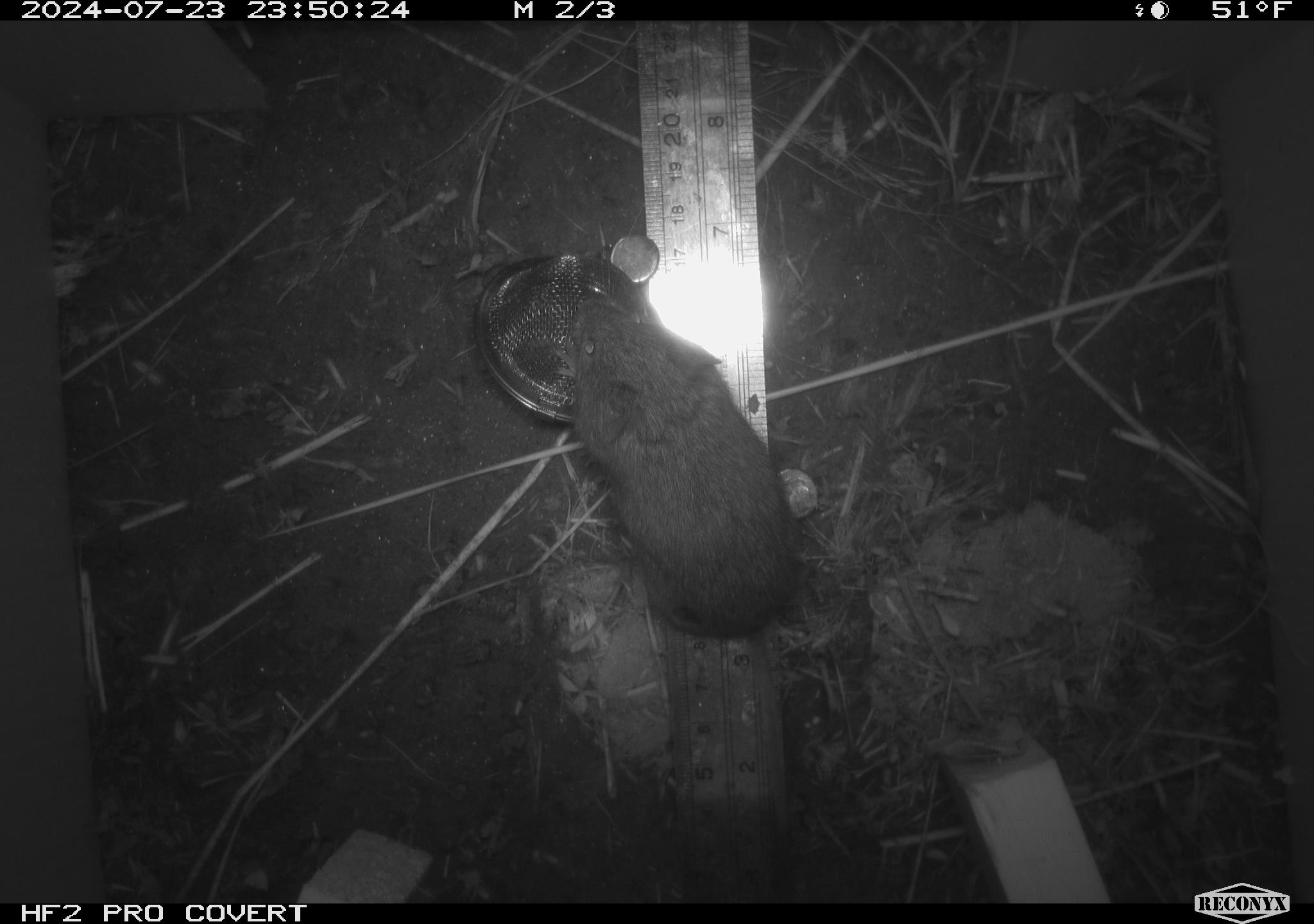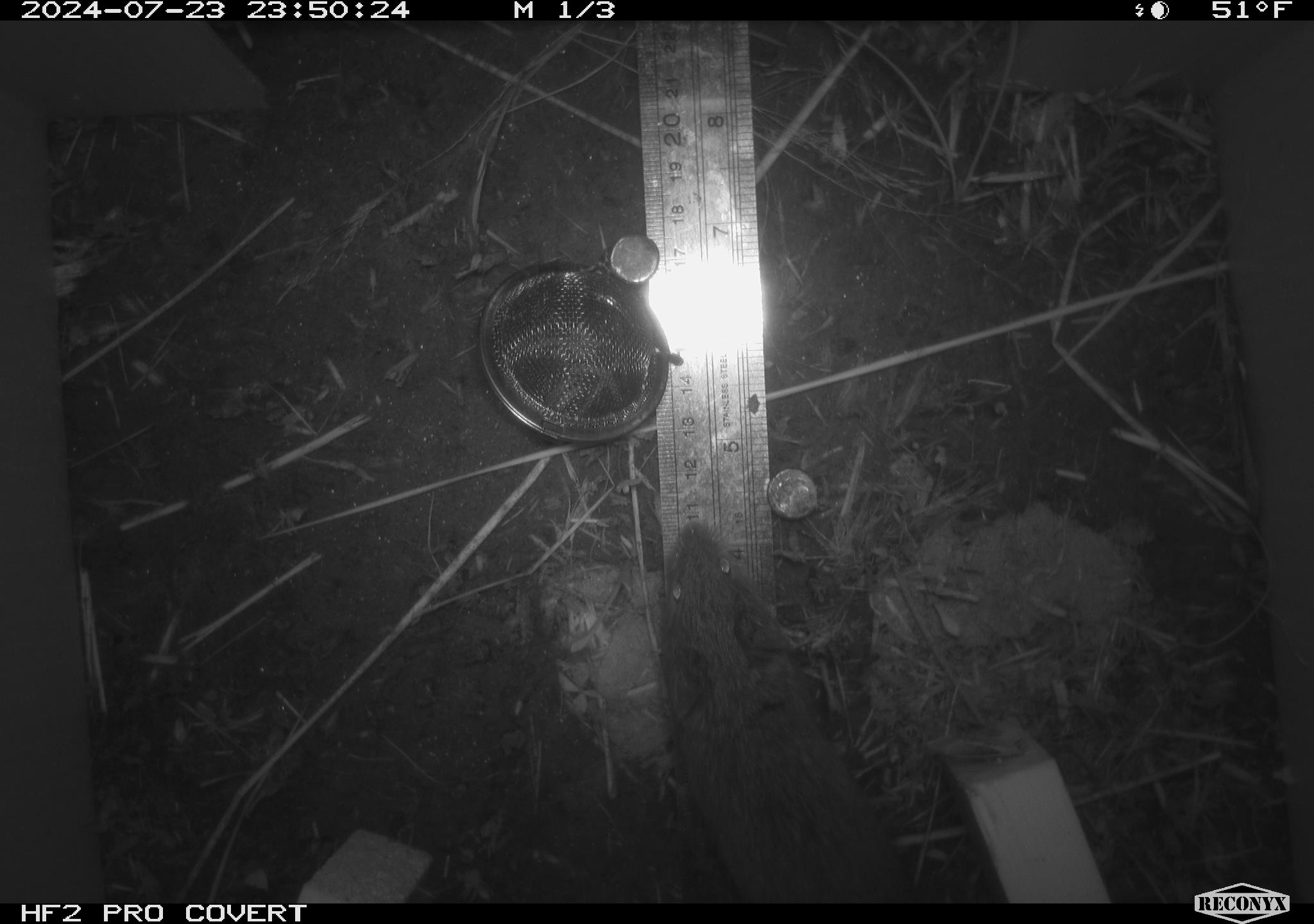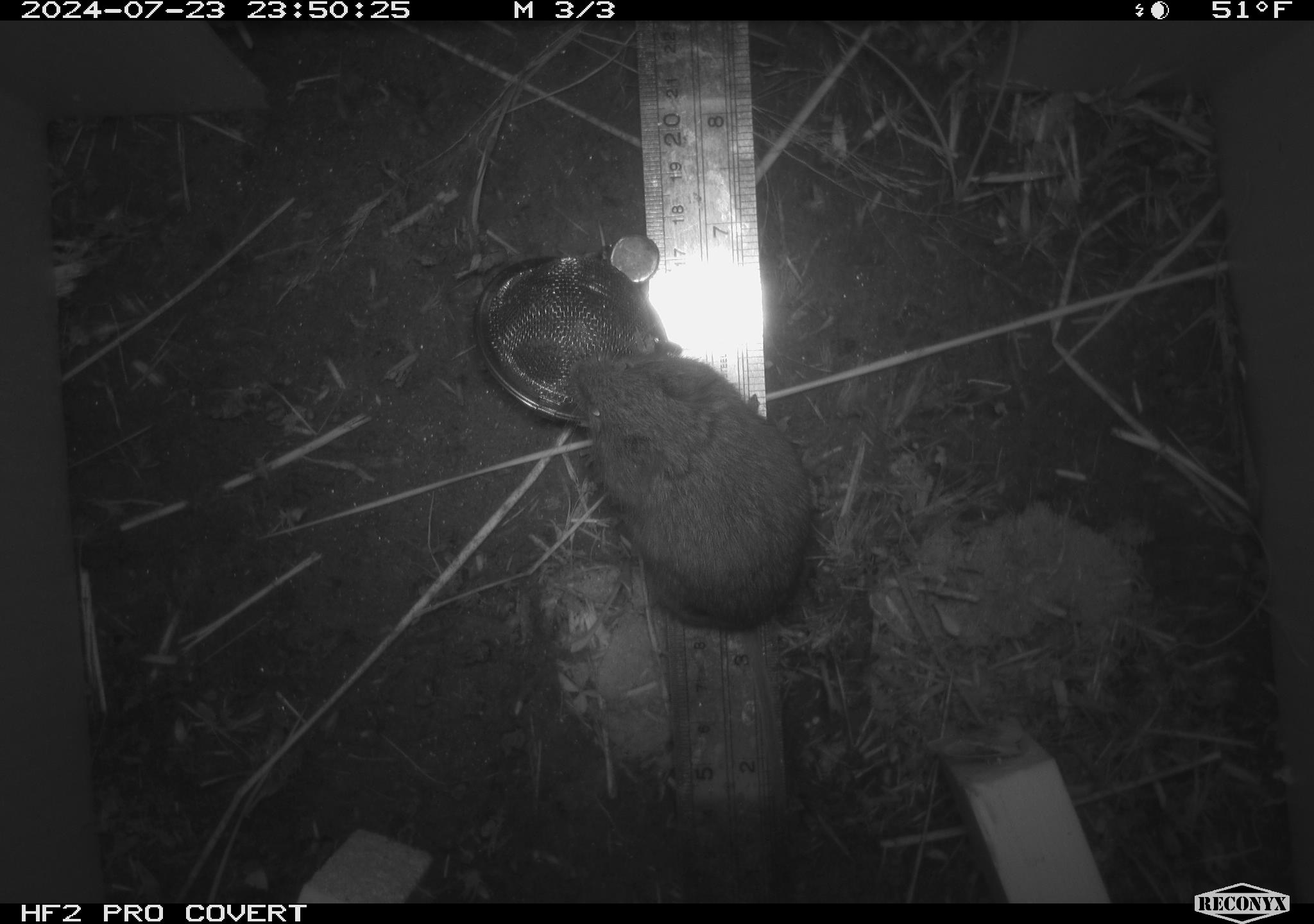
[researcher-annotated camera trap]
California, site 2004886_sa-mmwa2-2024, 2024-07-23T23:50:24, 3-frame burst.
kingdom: Animalia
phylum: Chordata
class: Mammalia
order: Rodentia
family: Cricetidae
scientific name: Arvicolinae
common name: voles, lemmings, and muskrats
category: arvicolinae subfamily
Arvicolinae subfamily (voles, lemmings, and muskrats) (Arvicolinae).